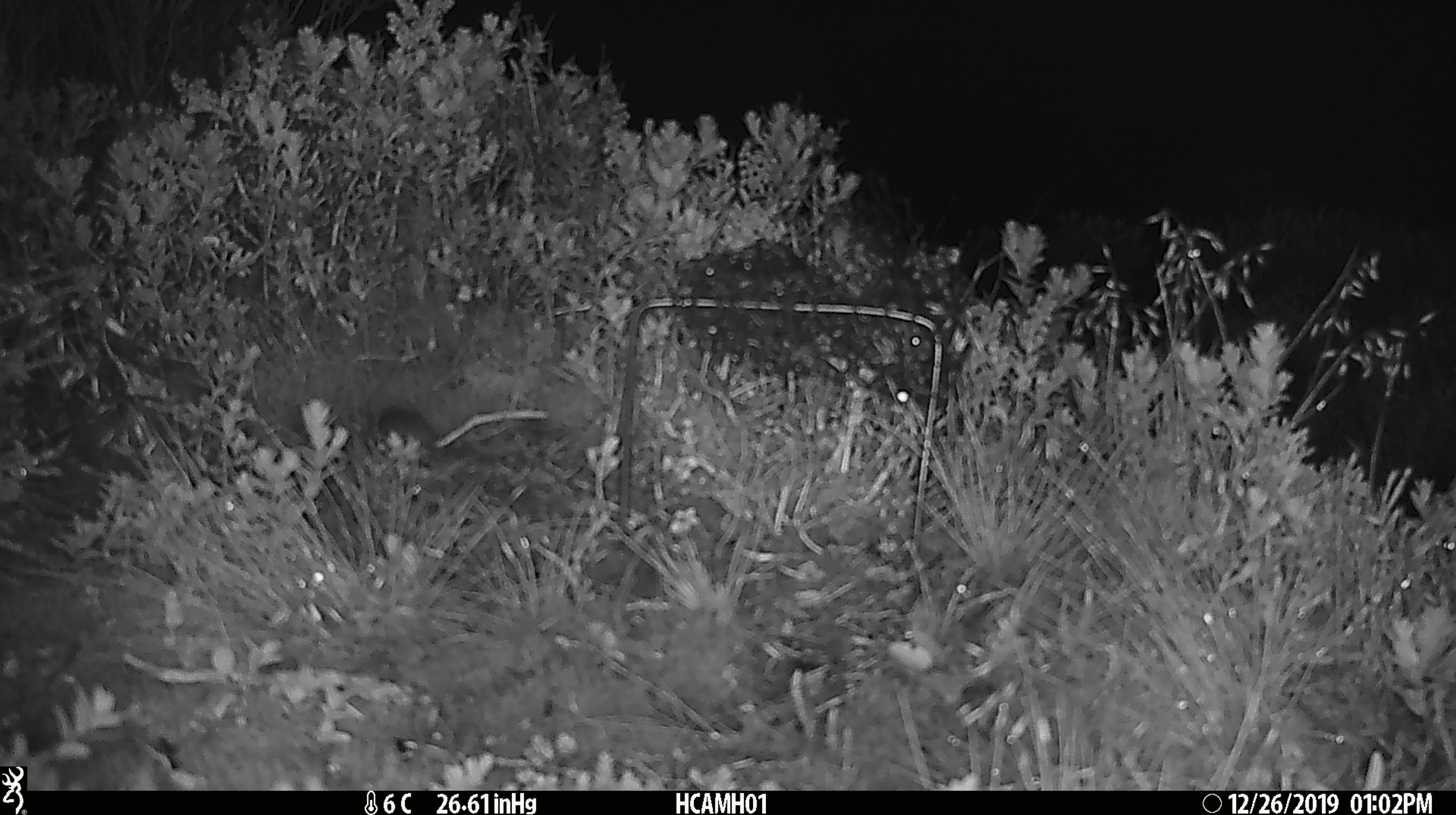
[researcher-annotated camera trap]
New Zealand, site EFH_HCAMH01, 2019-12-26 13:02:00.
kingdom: Animalia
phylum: Chordata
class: Mammalia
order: Rodentia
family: Muridae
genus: Mus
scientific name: Mus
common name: mouse